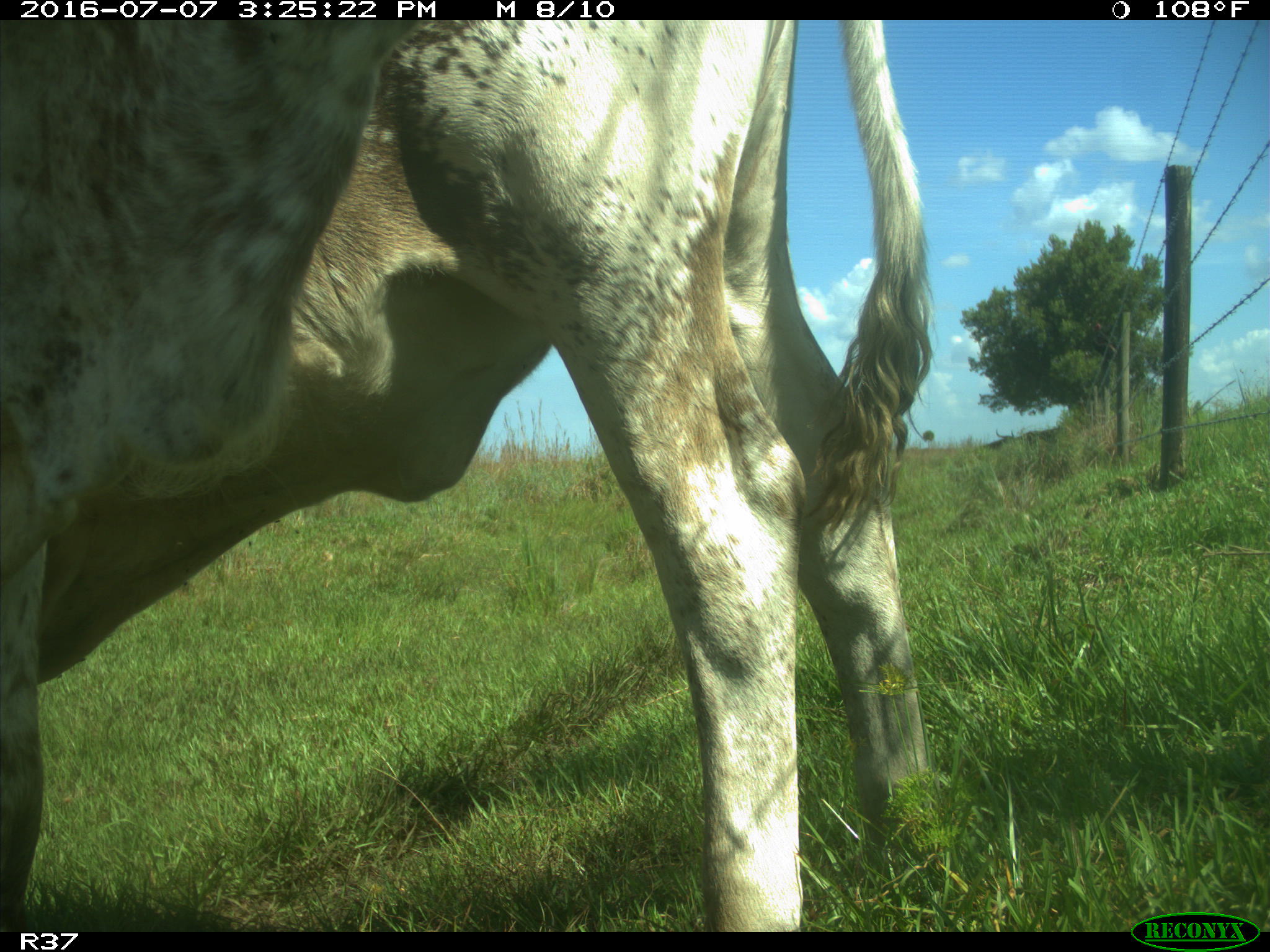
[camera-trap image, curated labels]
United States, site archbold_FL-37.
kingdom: Animalia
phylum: Chordata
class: Mammalia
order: Artiodactyla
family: Bovidae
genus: Bos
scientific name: Bos taurus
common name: domestic cow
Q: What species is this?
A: Bos taurus (domestic cow).